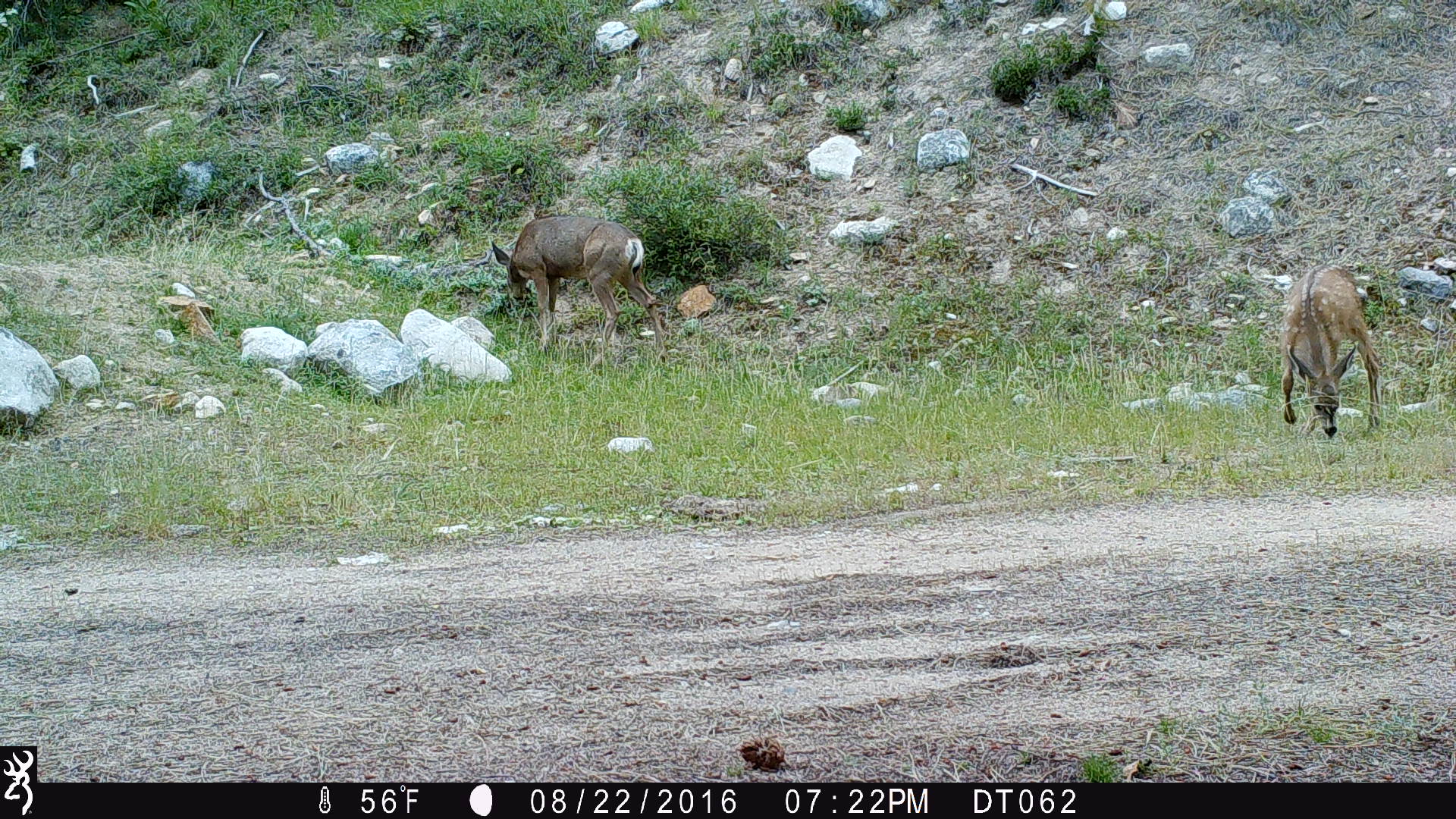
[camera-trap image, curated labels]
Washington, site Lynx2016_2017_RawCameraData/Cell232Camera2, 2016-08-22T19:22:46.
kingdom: Animalia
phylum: Chordata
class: Mammalia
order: Artiodactyla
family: Cervidae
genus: Odocoileus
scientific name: Odocoileus hemionus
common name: mule deer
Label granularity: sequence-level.